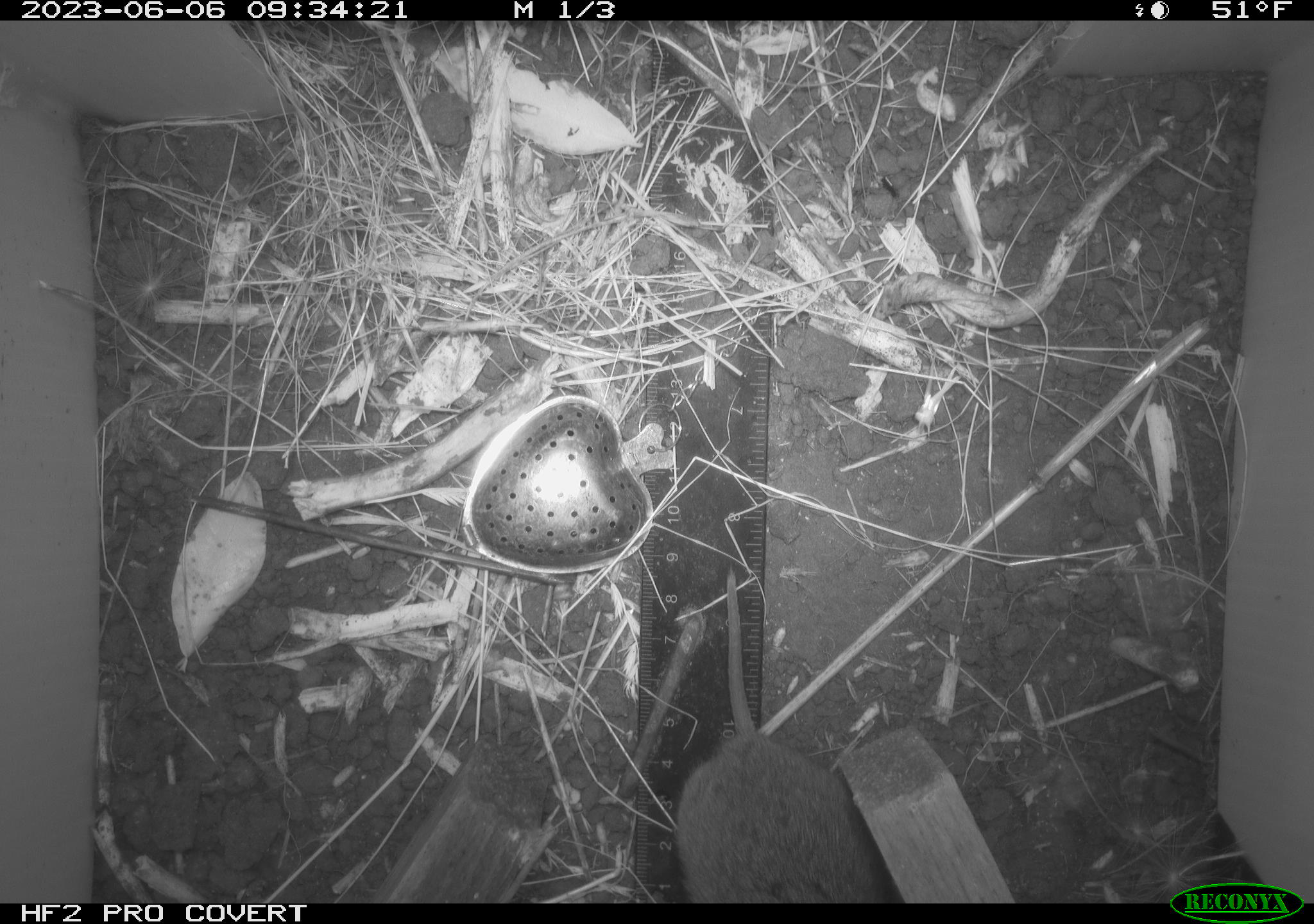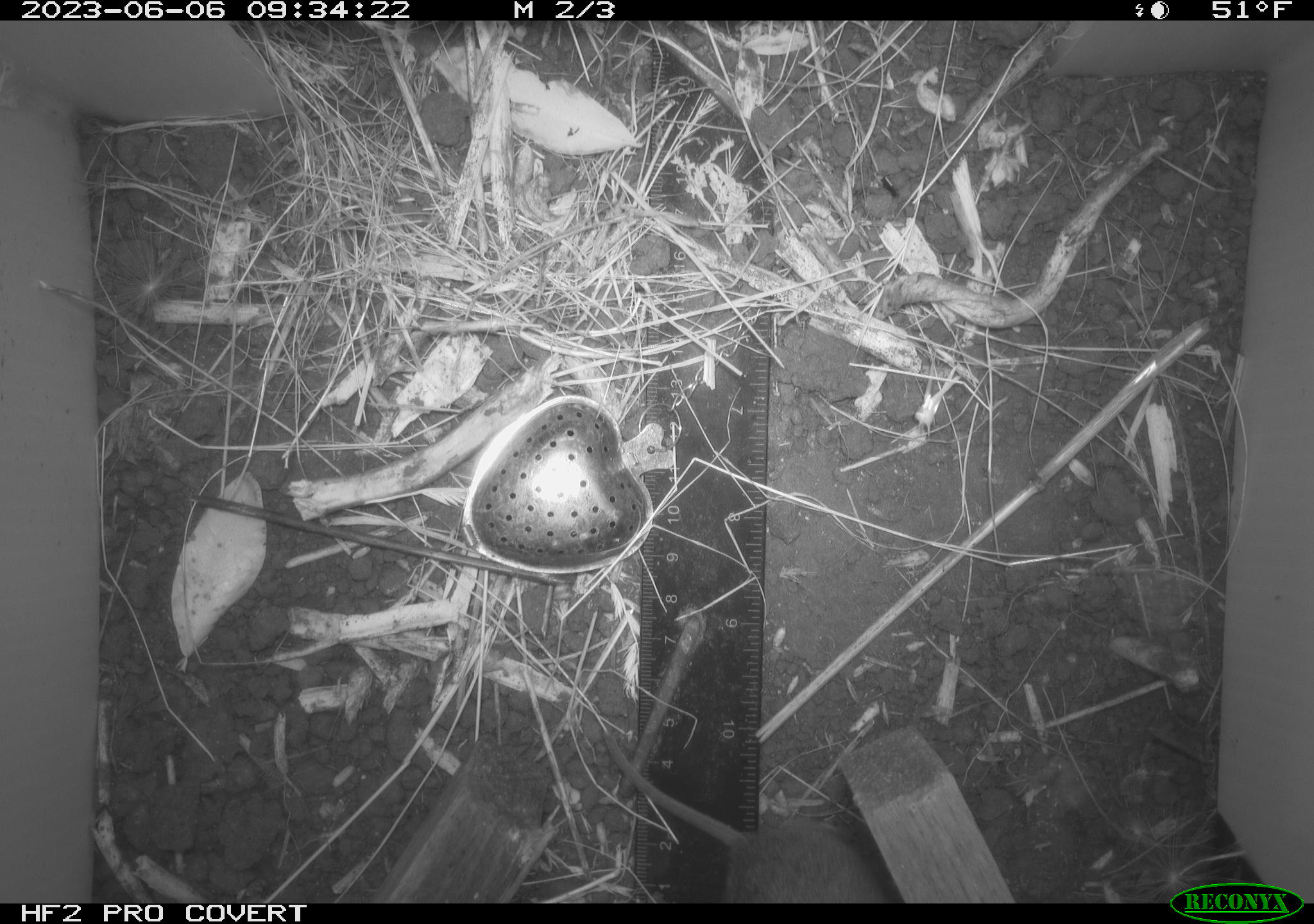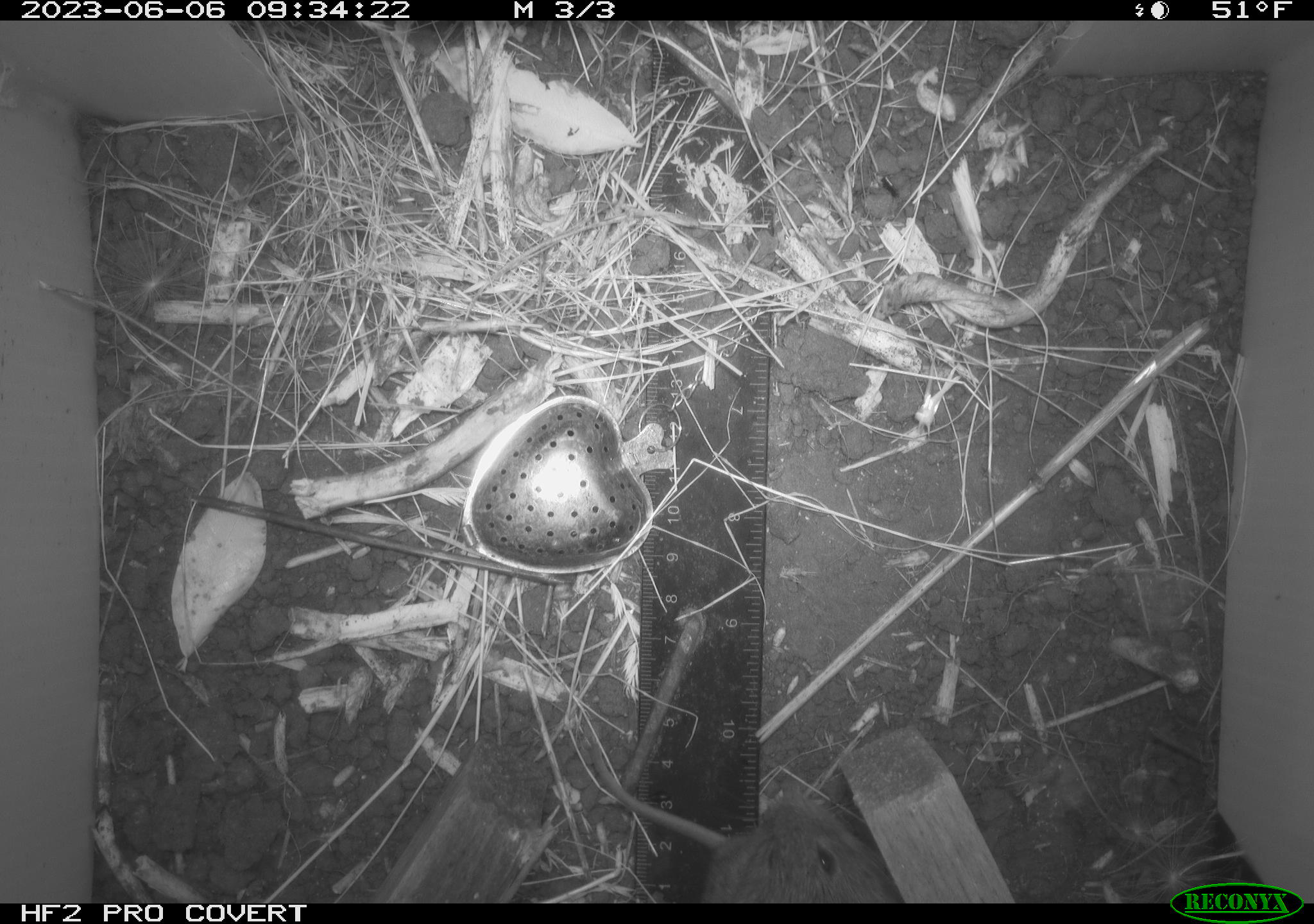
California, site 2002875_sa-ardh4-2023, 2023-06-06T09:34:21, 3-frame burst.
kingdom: Animalia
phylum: Chordata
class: Mammalia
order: Rodentia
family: Cricetidae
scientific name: Arvicolinae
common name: voles, lemmings, and muskrats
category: arvicolinae subfamily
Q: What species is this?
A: Arvicolinae subfamily (voles, lemmings, and muskrats) (Arvicolinae).